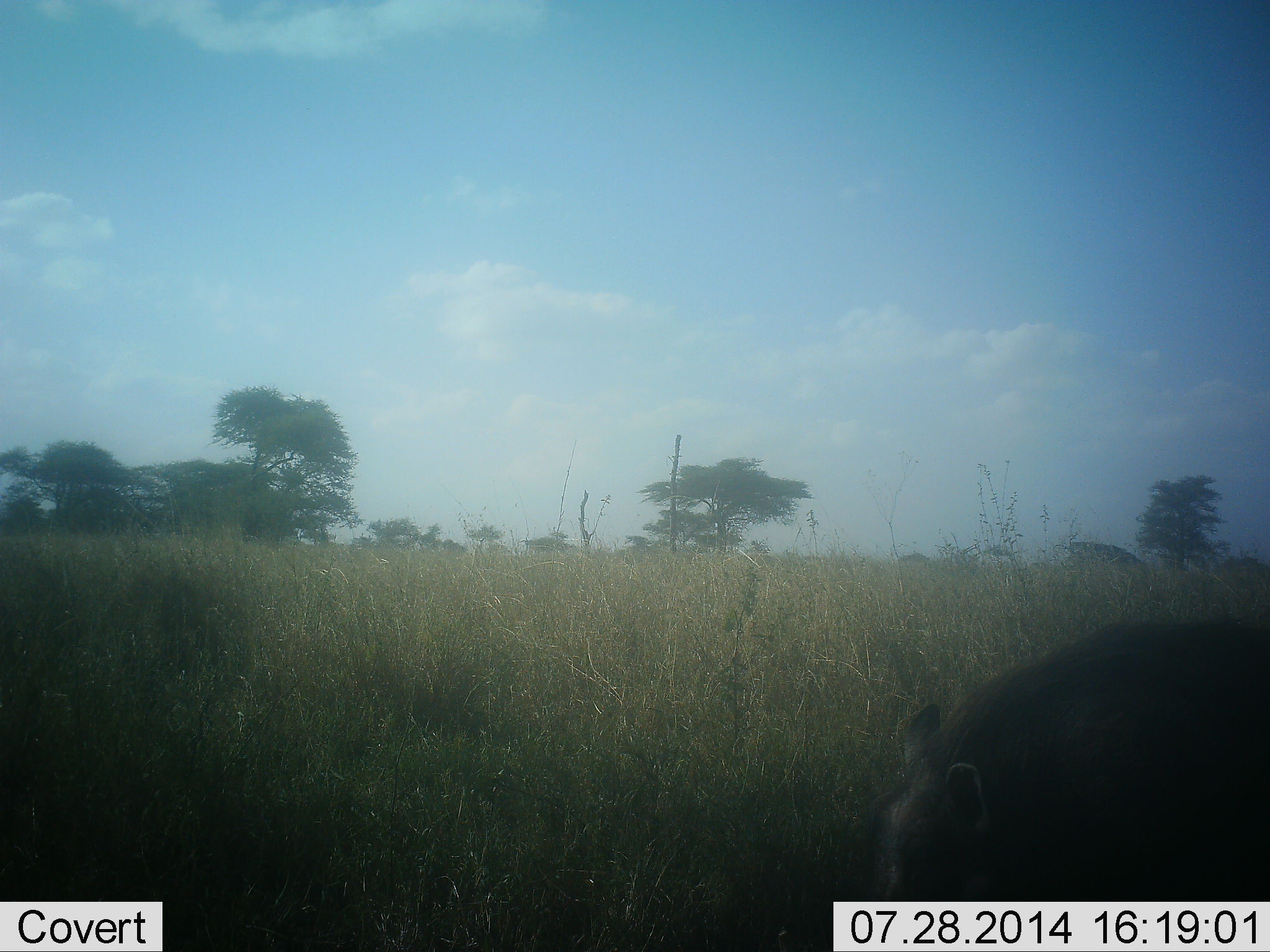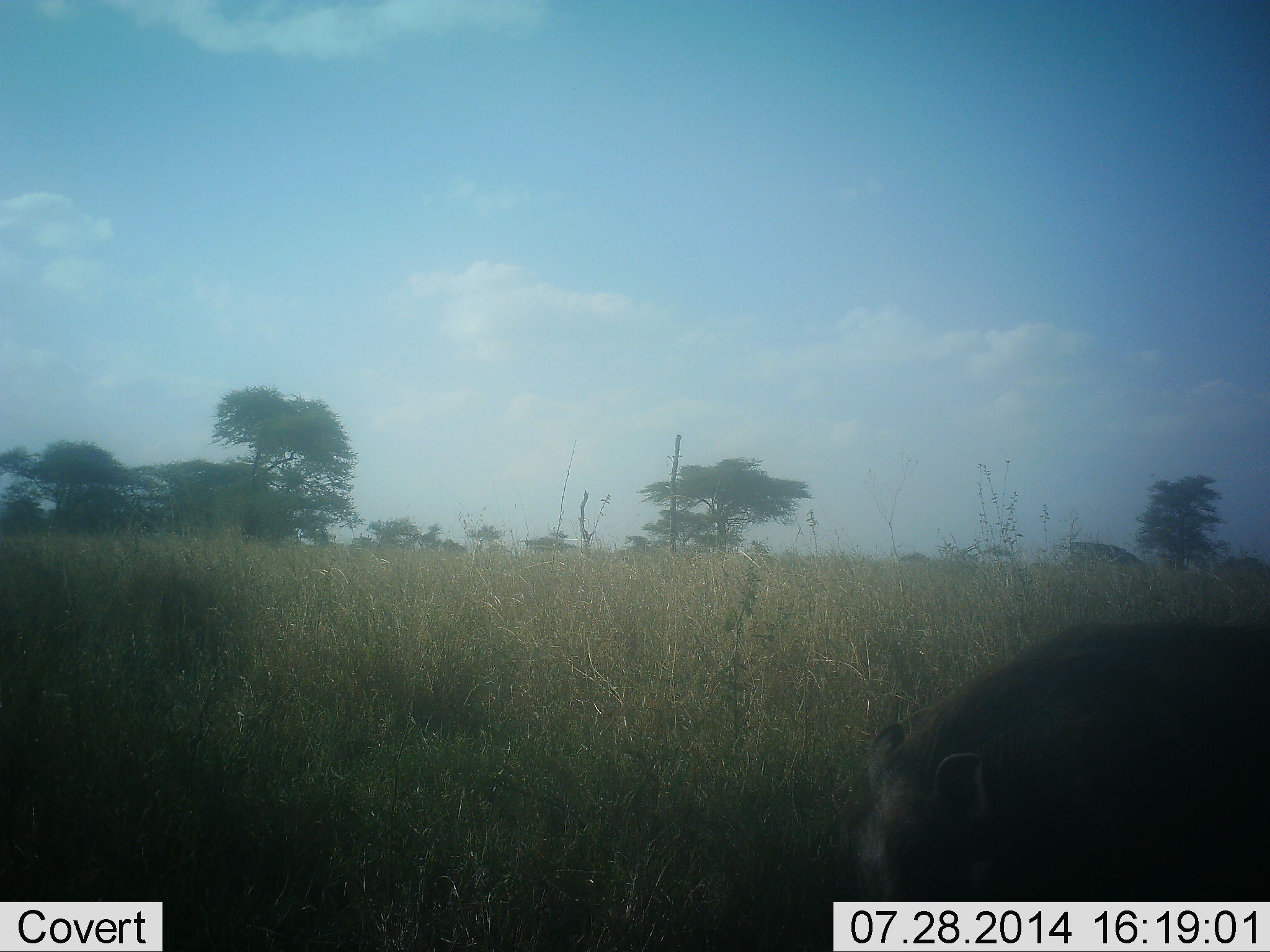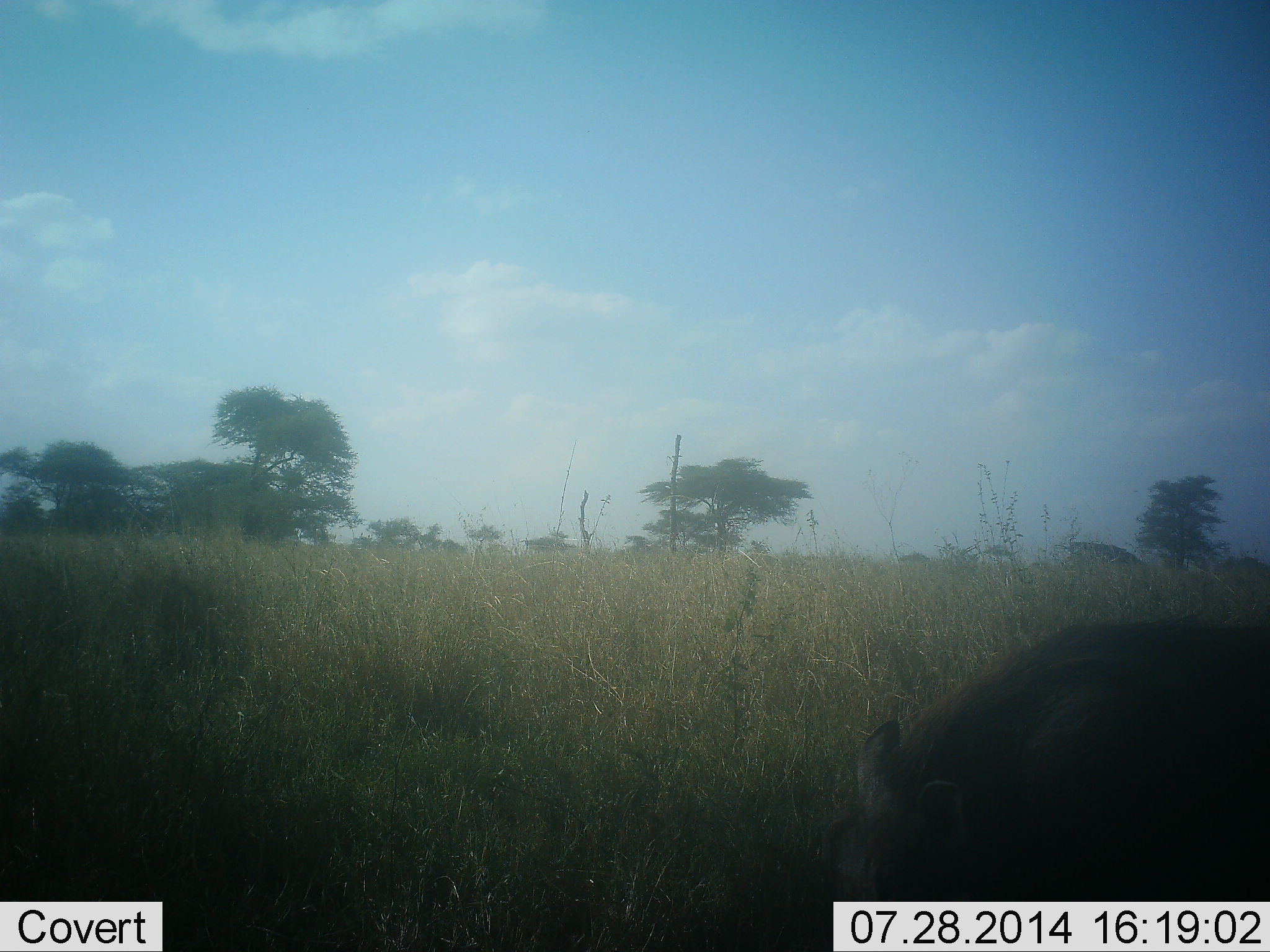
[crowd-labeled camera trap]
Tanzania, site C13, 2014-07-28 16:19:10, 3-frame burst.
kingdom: Animalia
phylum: Chordata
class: Mammalia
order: Artiodactyla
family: Suidae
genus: Phacochoerus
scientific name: Phacochoerus africanus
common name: warthog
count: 1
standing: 40%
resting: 0%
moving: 10%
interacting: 0%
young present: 0%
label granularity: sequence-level